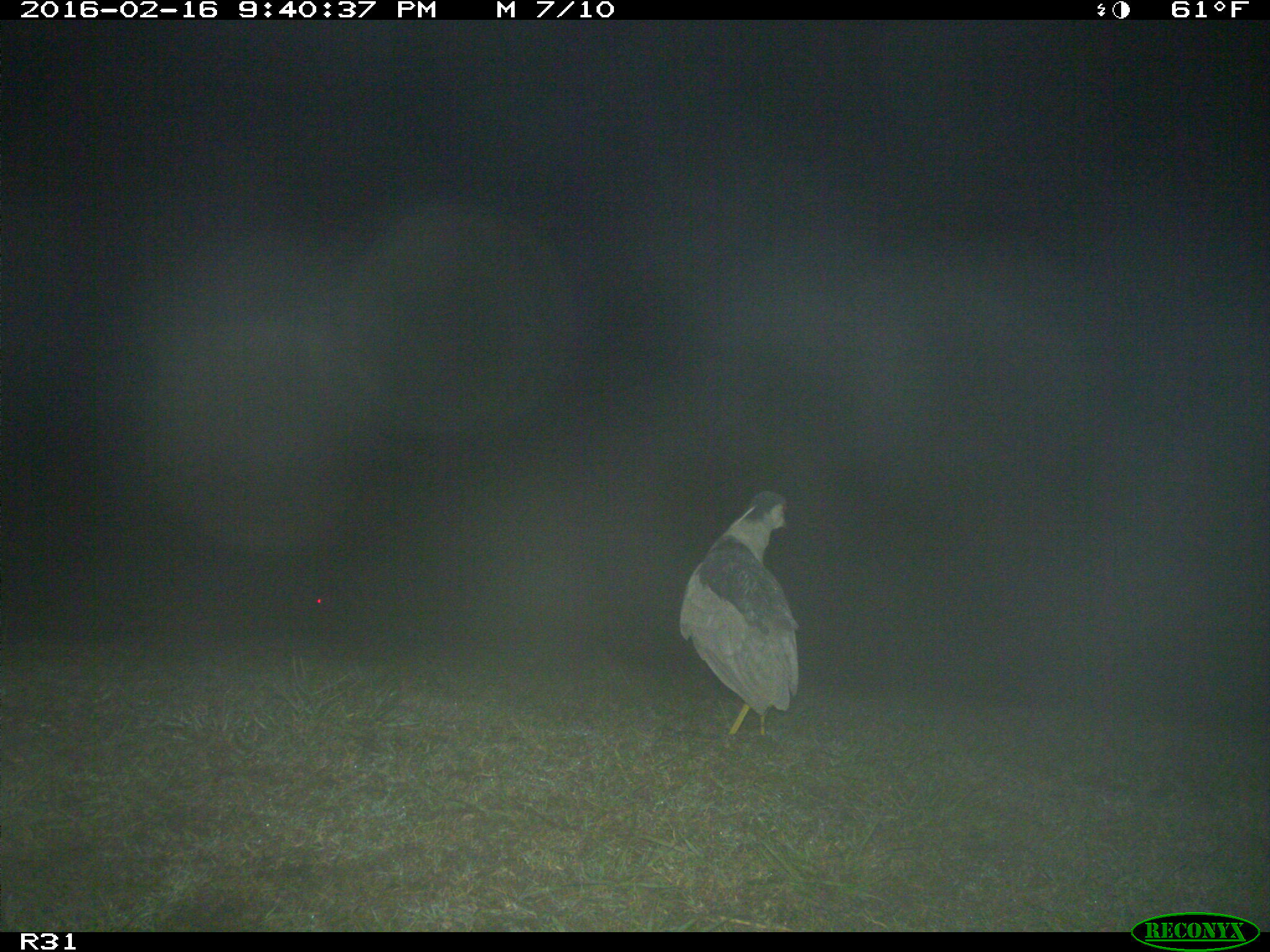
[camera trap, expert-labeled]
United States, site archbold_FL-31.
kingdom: Animalia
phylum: Chordata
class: Aves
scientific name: Aves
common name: birds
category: unidentified bird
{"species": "unidentified bird (birds) (Aves)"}